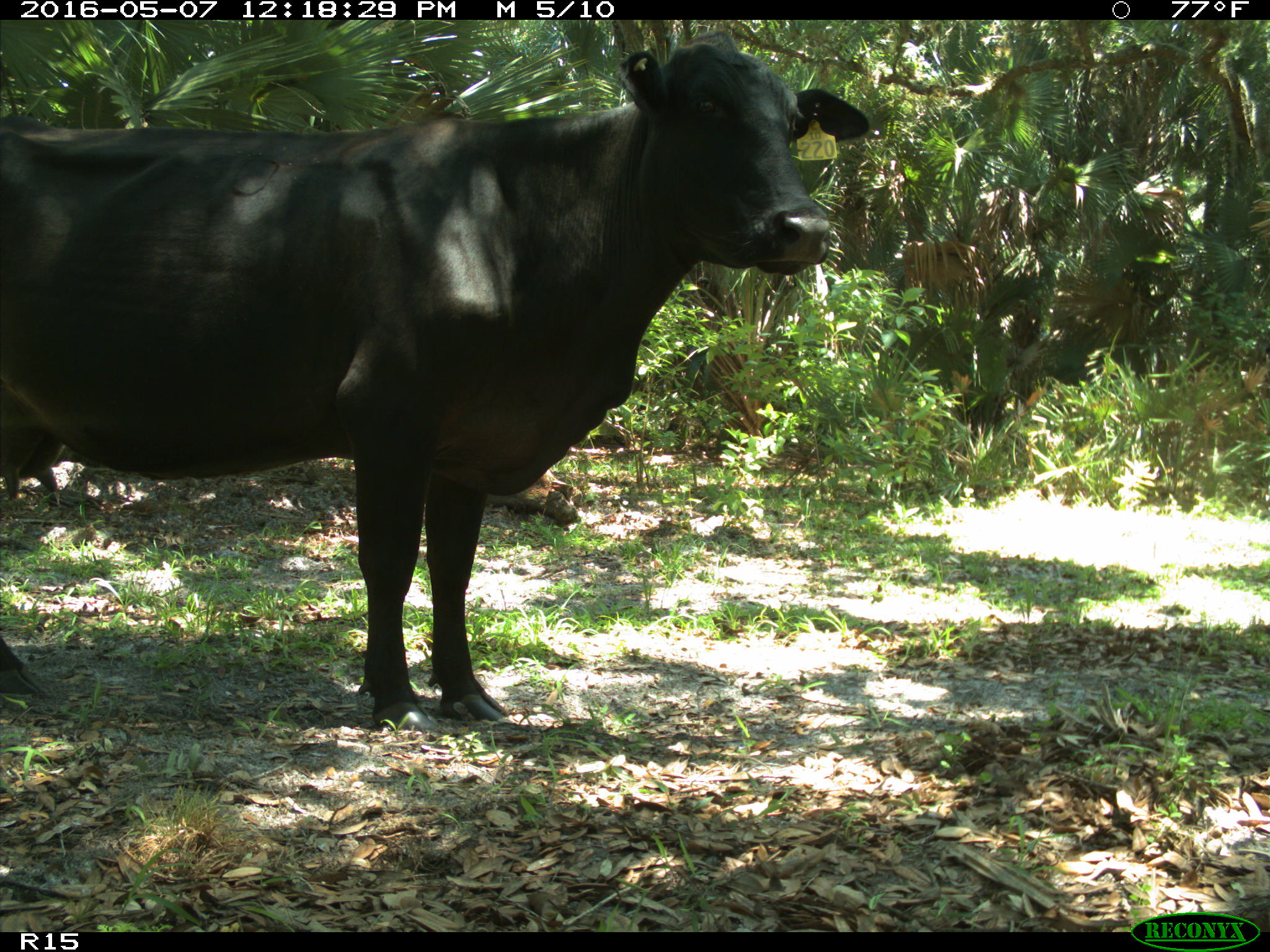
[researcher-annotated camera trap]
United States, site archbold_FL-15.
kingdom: Animalia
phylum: Chordata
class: Mammalia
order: Artiodactyla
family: Bovidae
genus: Bos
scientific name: Bos taurus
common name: domestic cow